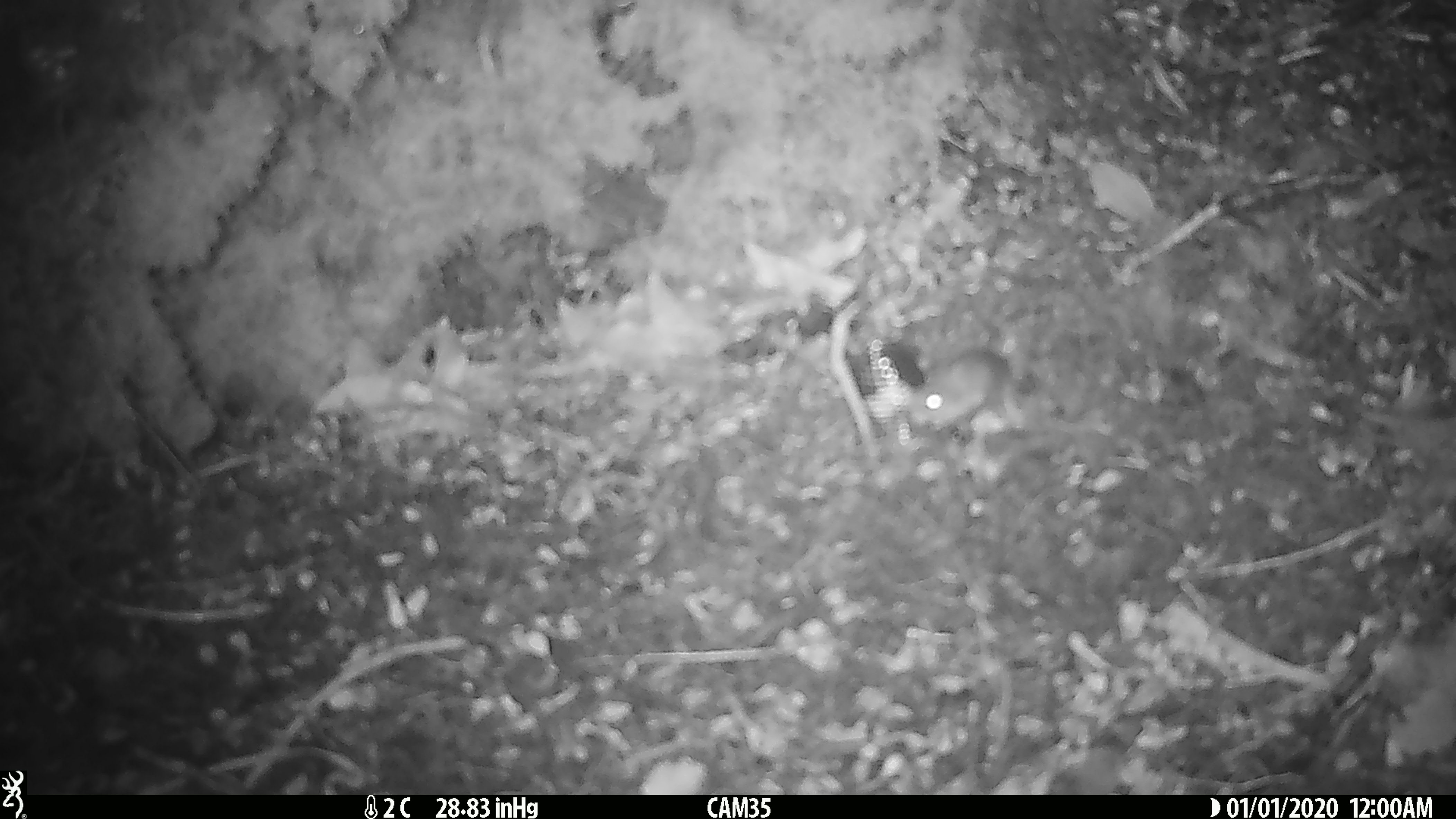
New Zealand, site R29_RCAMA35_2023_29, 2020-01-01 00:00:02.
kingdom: Animalia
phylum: Chordata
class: Mammalia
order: Rodentia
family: Muridae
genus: Mus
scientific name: Mus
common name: mouse